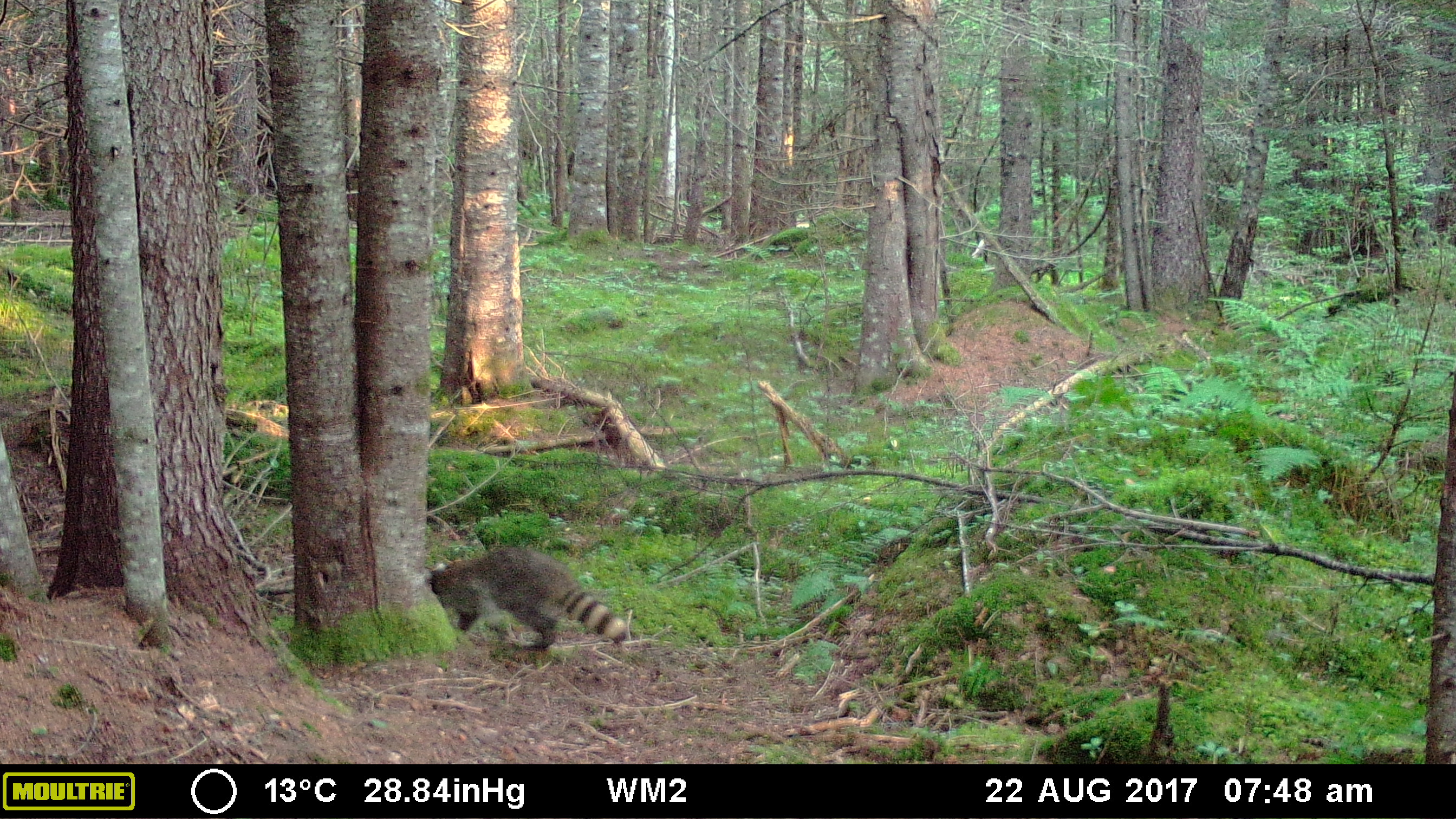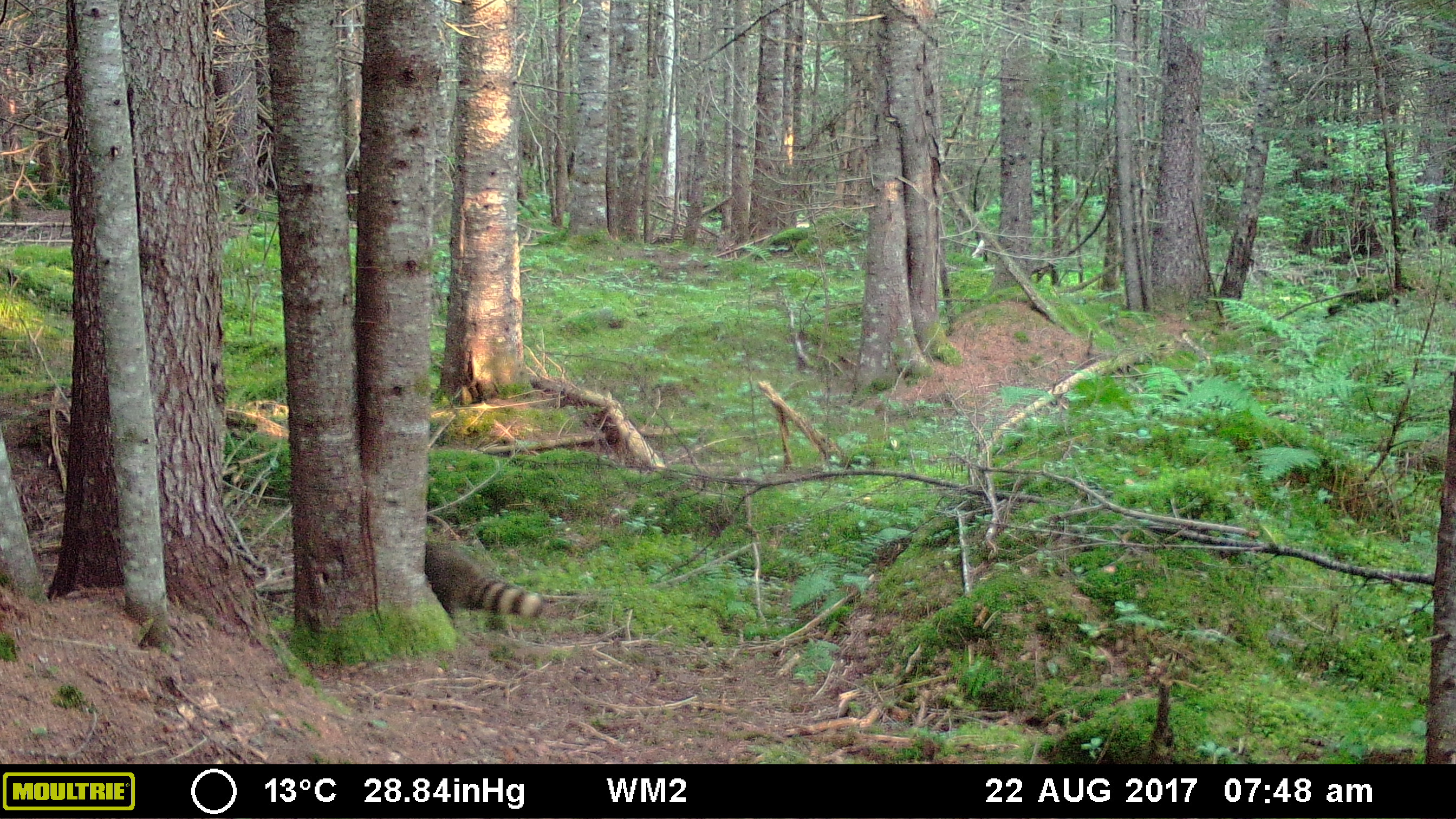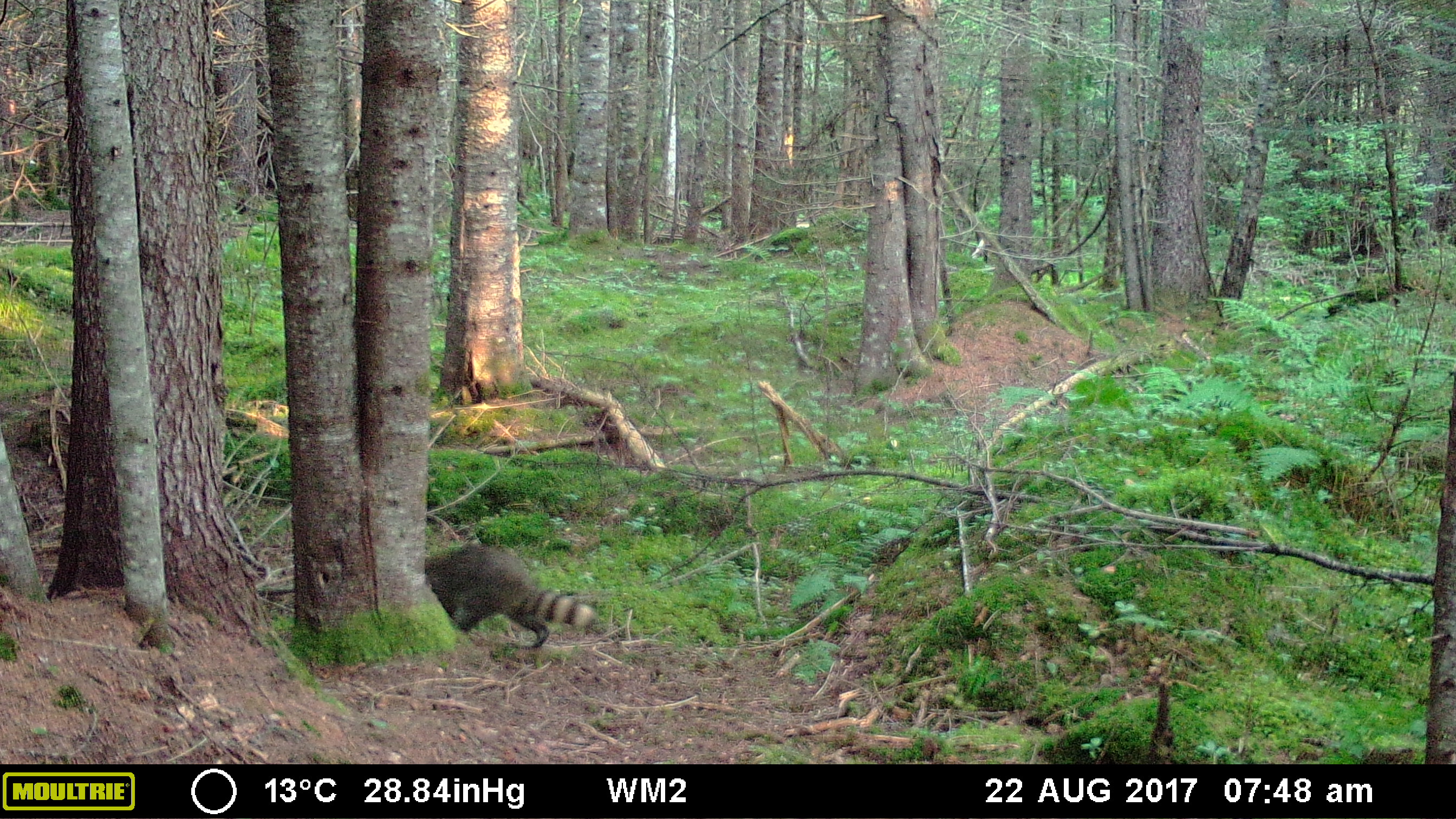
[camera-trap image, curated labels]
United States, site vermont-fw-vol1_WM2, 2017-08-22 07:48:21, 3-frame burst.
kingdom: Animalia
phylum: Chordata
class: Mammalia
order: Carnivora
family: Procyonidae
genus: Procyon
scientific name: Procyon lotor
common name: raccoon